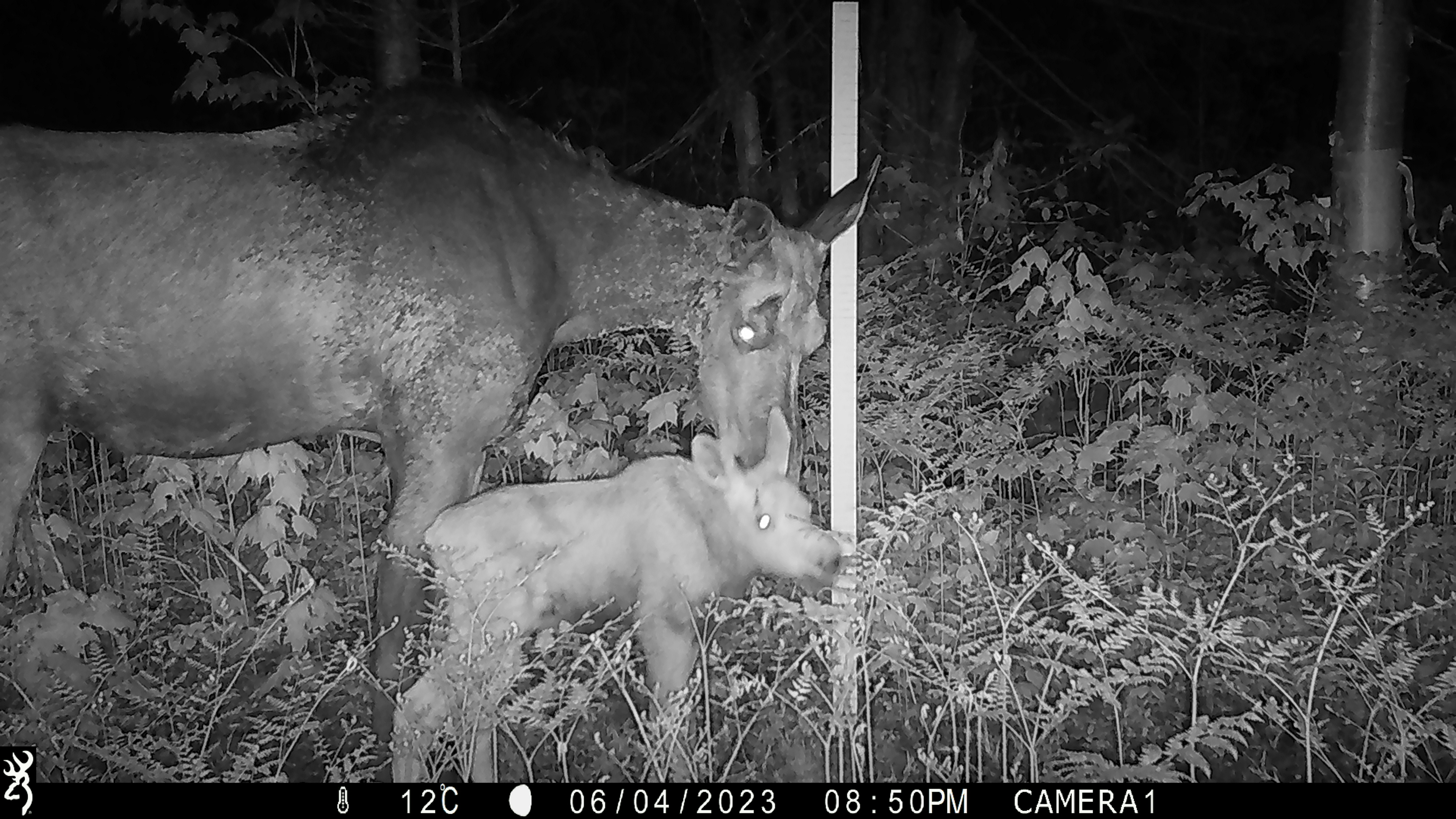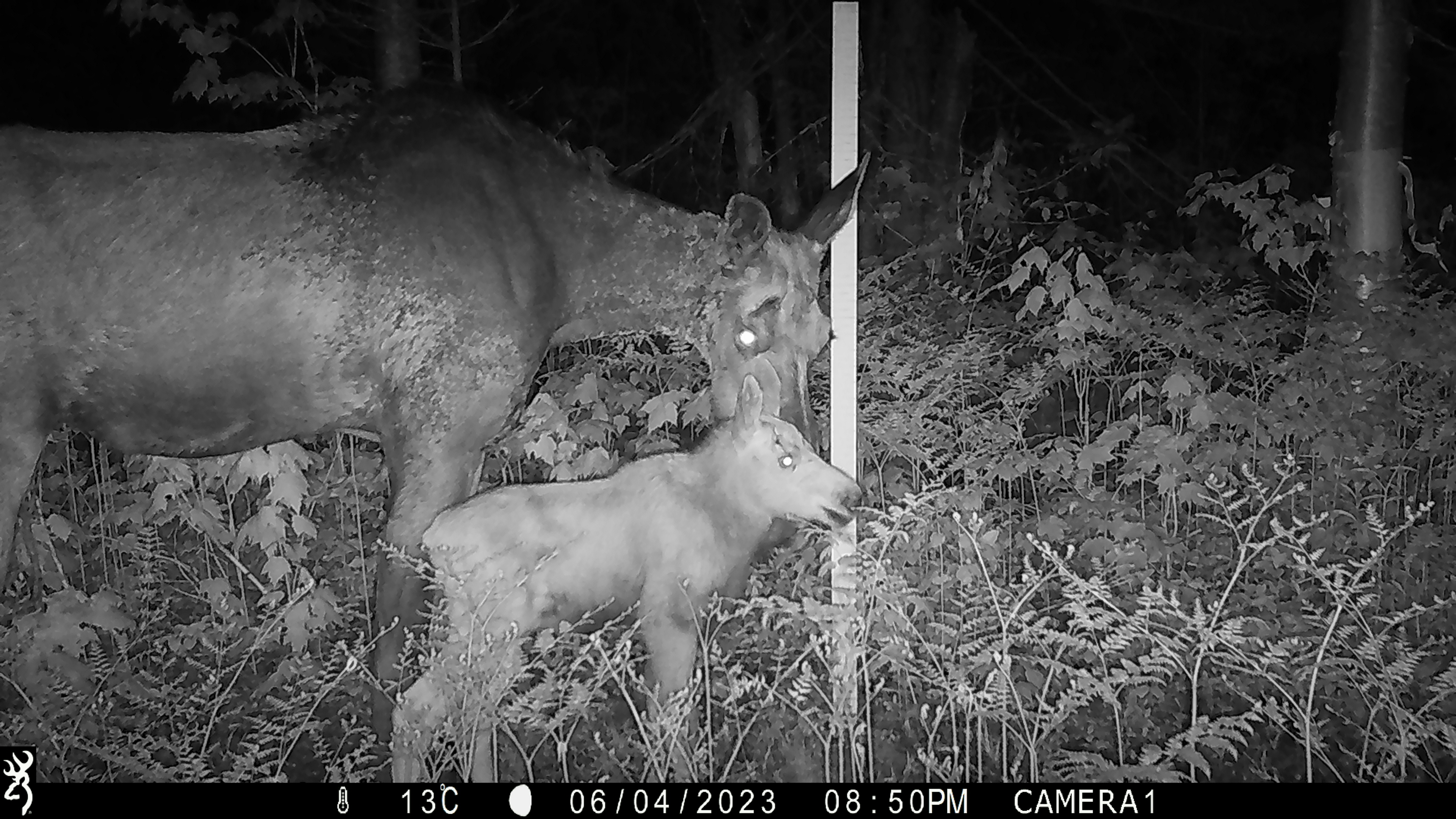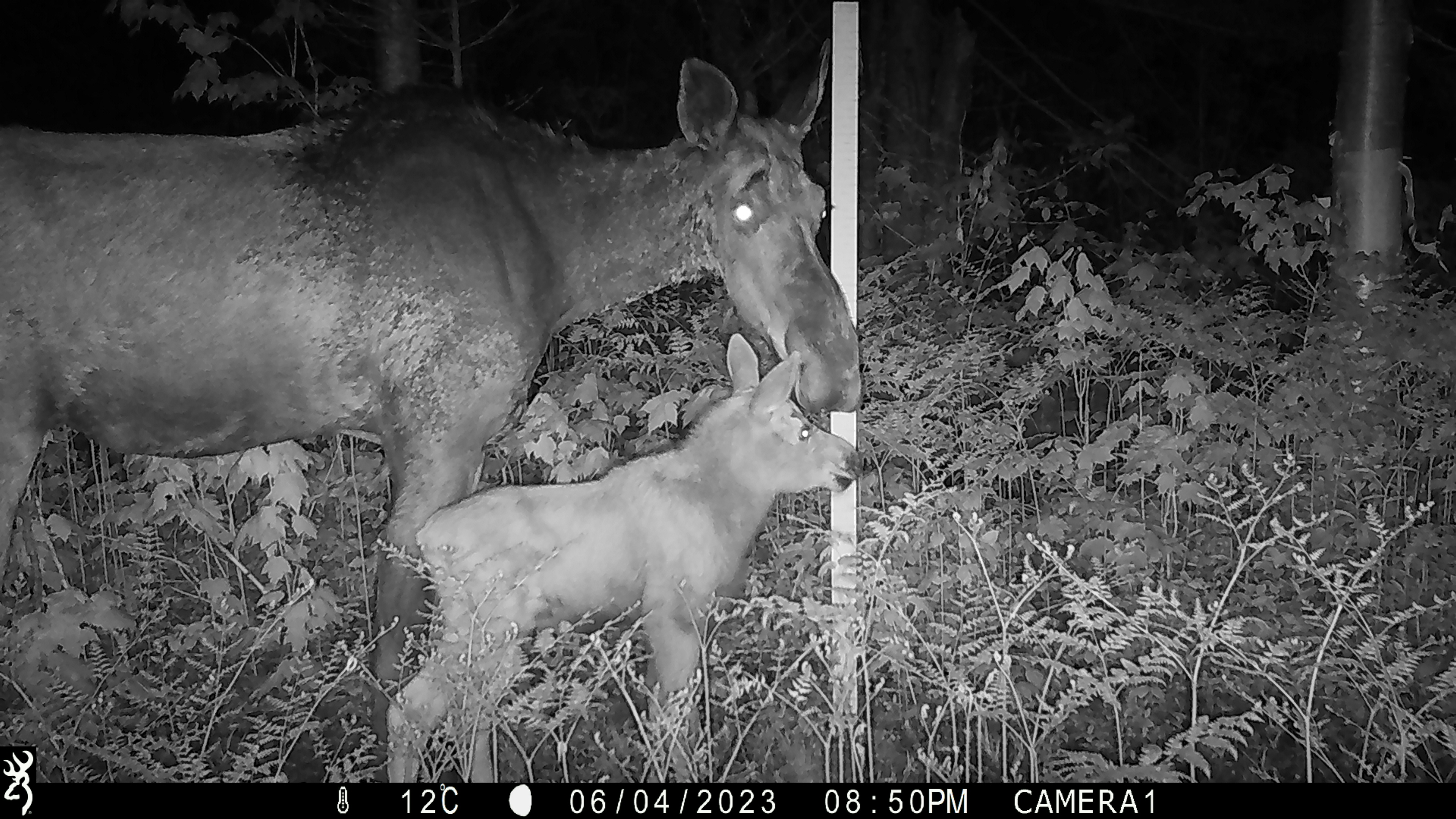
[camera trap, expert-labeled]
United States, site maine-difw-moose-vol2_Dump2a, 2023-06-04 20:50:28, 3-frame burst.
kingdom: Animalia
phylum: Chordata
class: Mammalia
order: Artiodactyla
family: Cervidae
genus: Alces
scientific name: Alces alces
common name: moose